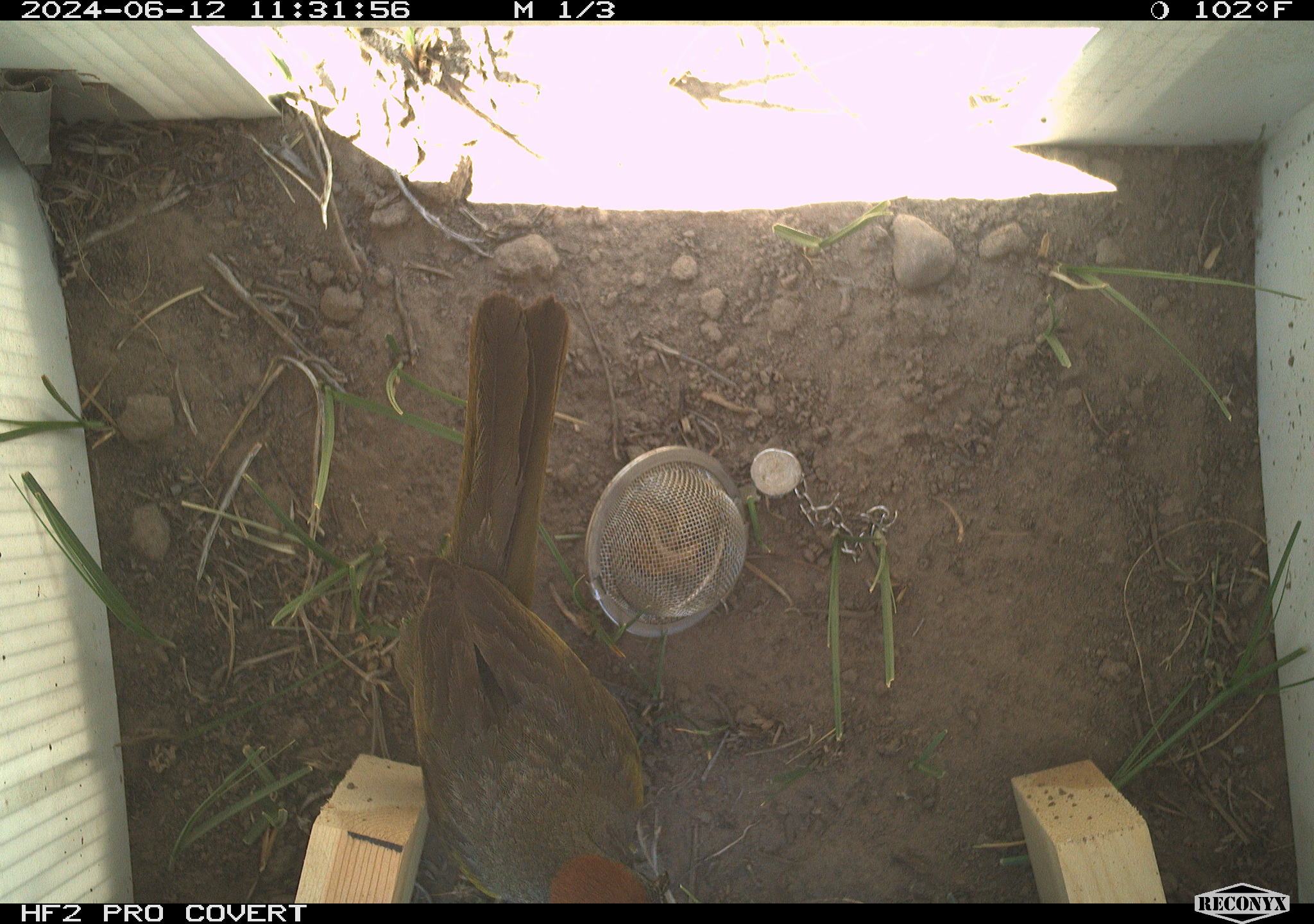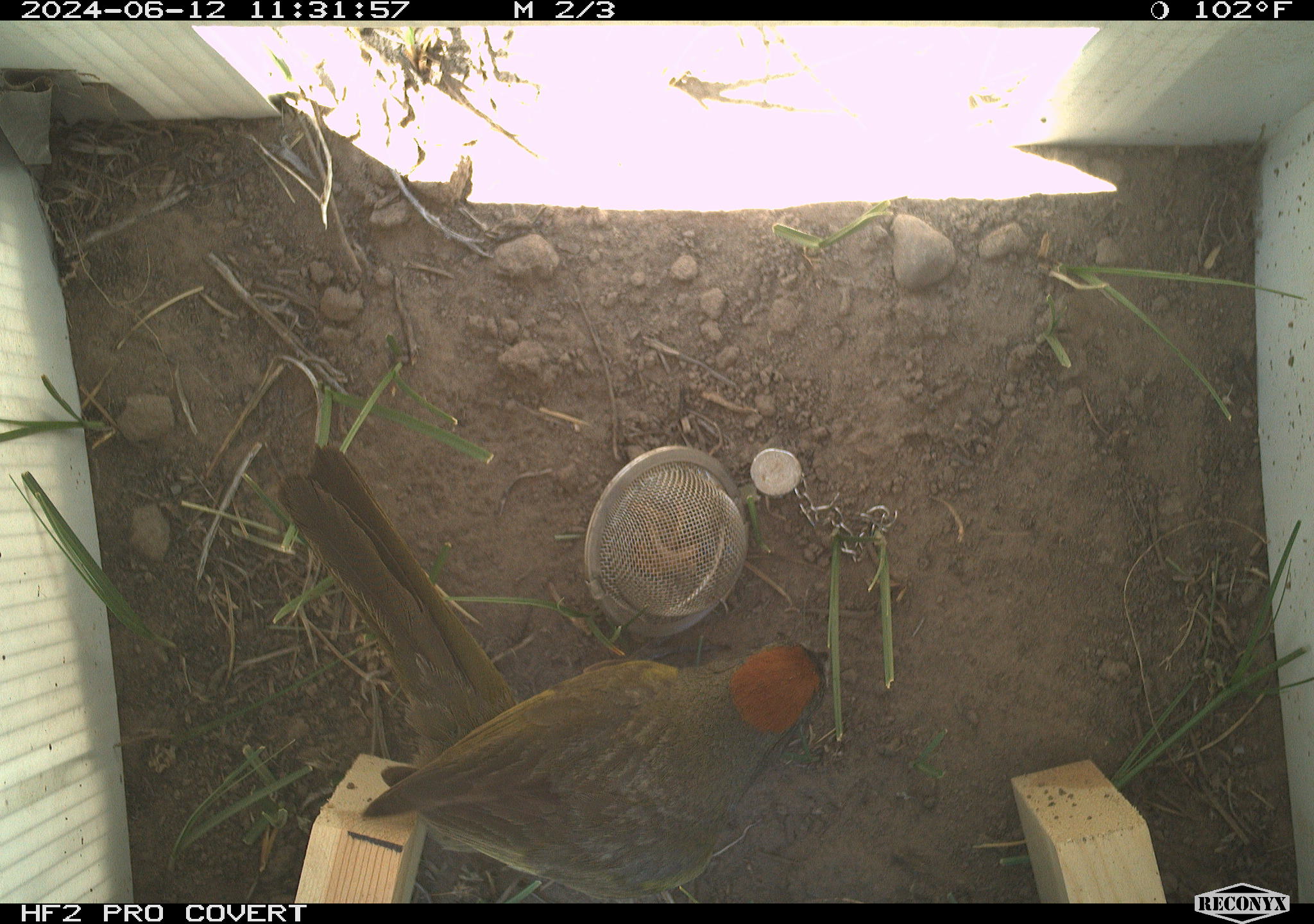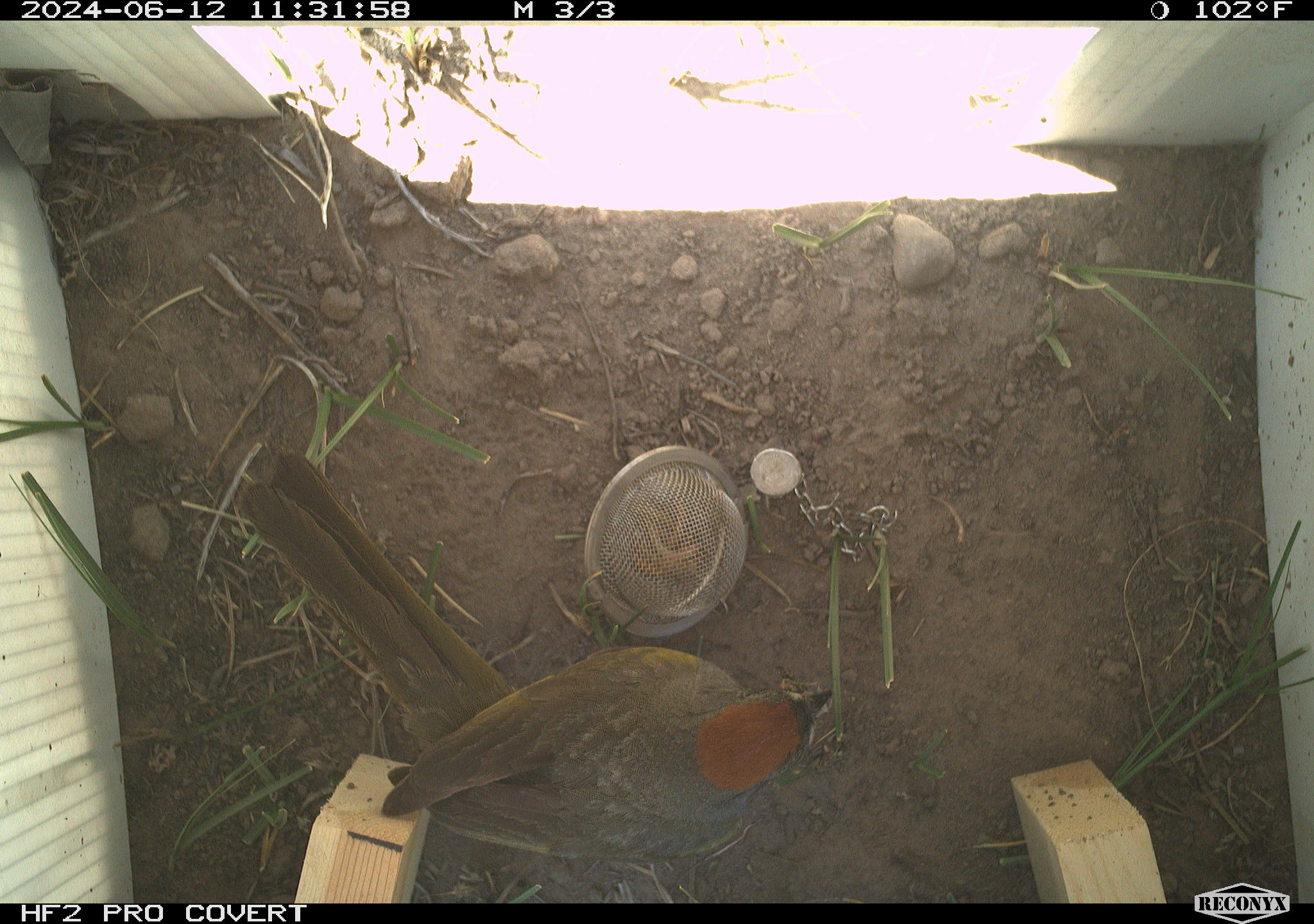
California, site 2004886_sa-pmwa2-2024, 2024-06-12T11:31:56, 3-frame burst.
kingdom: Animalia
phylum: Chordata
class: Aves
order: Passeriformes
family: Passerellidae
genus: Pipilo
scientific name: Pipilo chlorurus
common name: green-tailed towhee